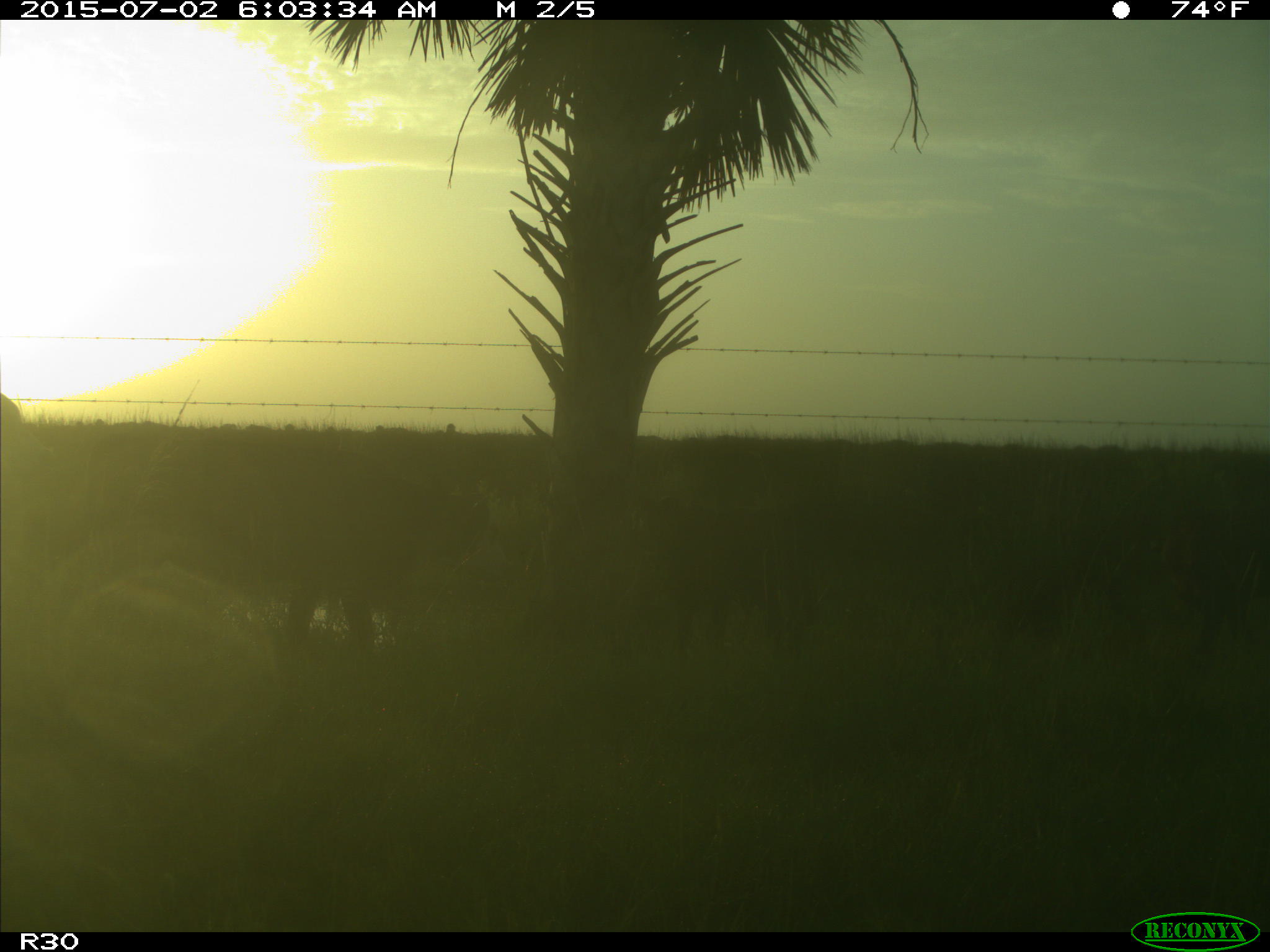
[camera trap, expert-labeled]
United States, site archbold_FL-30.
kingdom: Animalia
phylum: Chordata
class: Mammalia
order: Artiodactyla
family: Bovidae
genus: Bos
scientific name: Bos taurus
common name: domestic cow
Bos taurus (domestic cow).